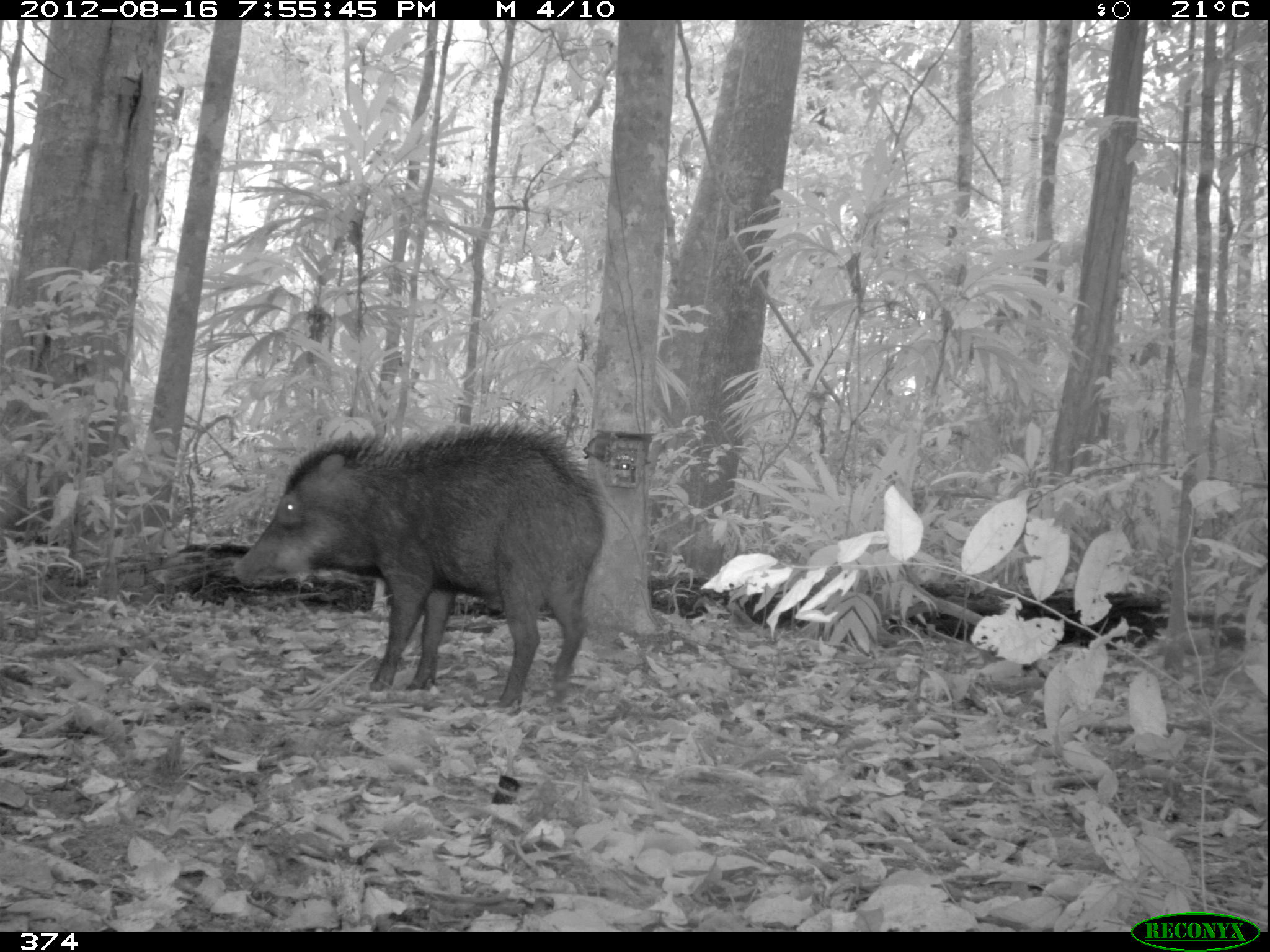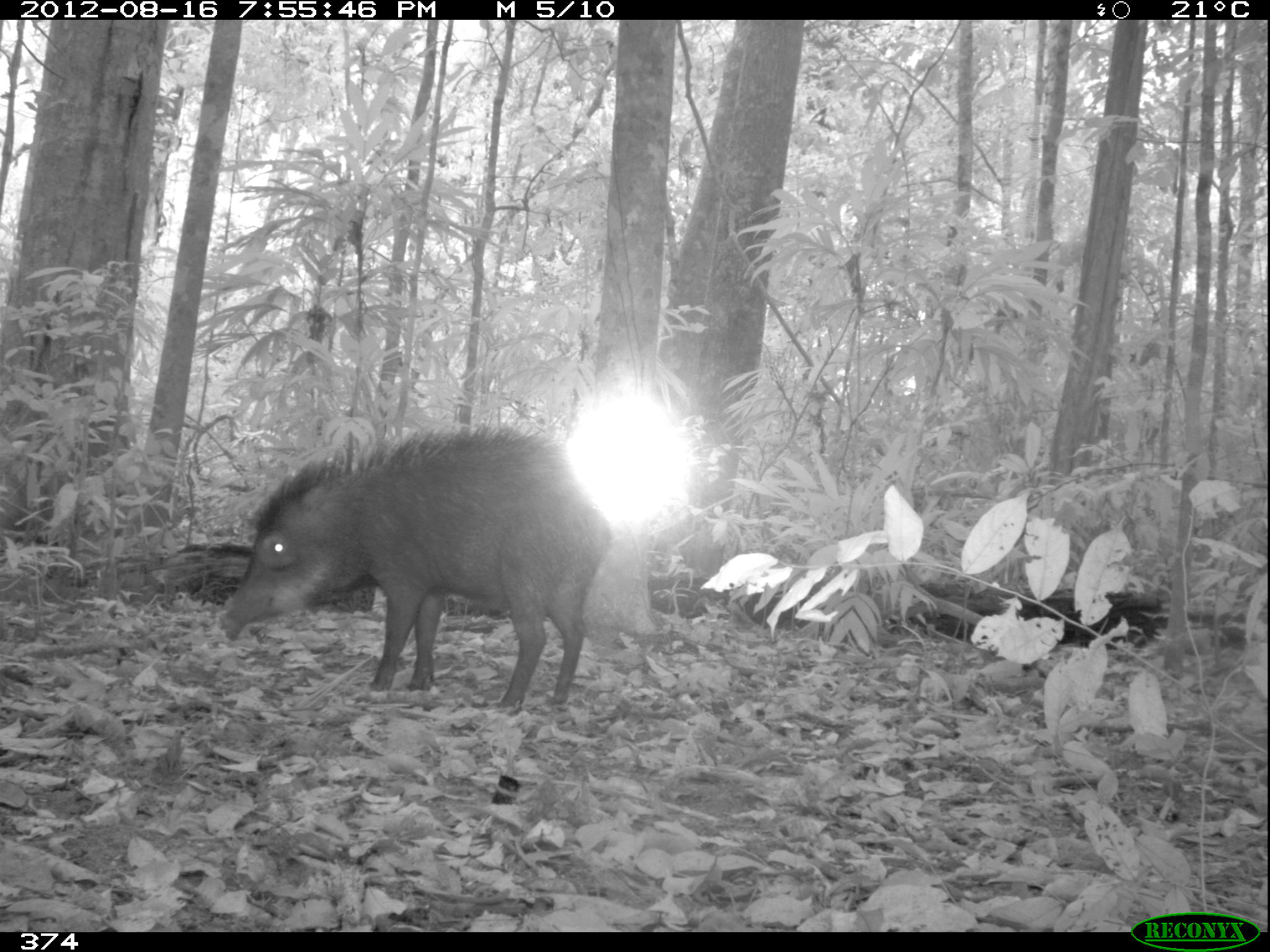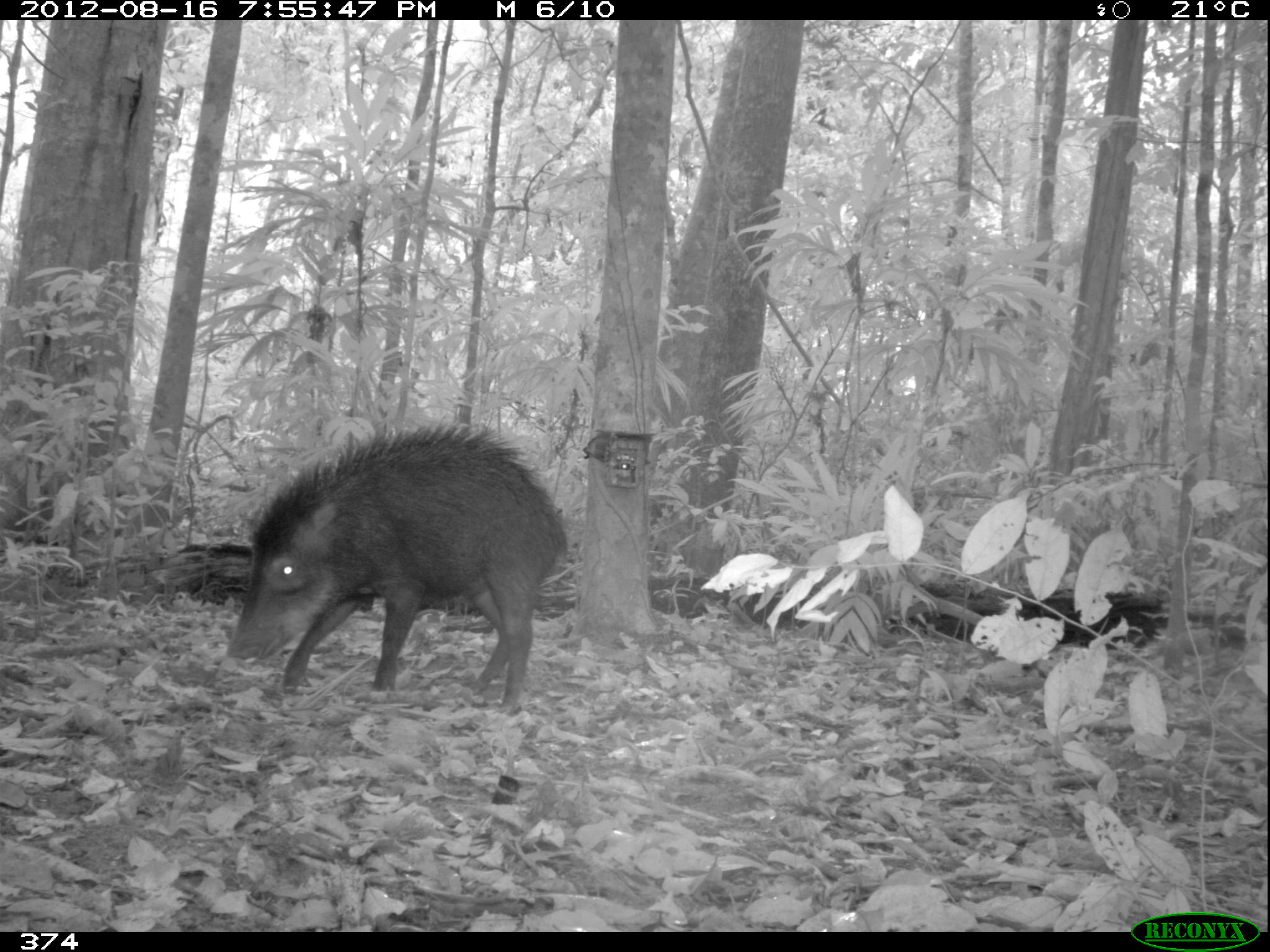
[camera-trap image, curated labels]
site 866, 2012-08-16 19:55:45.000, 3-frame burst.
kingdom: Animalia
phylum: Chordata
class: Mammalia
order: Artiodactyla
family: Tayassuidae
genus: Tayassu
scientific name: Tayassu pecari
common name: white-lipped peccary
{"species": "Tayassu pecari (white-lipped peccary)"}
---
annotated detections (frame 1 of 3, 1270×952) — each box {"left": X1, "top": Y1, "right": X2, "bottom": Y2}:
tayassu pecari: {"left": 227, "top": 413, "right": 610, "bottom": 710}